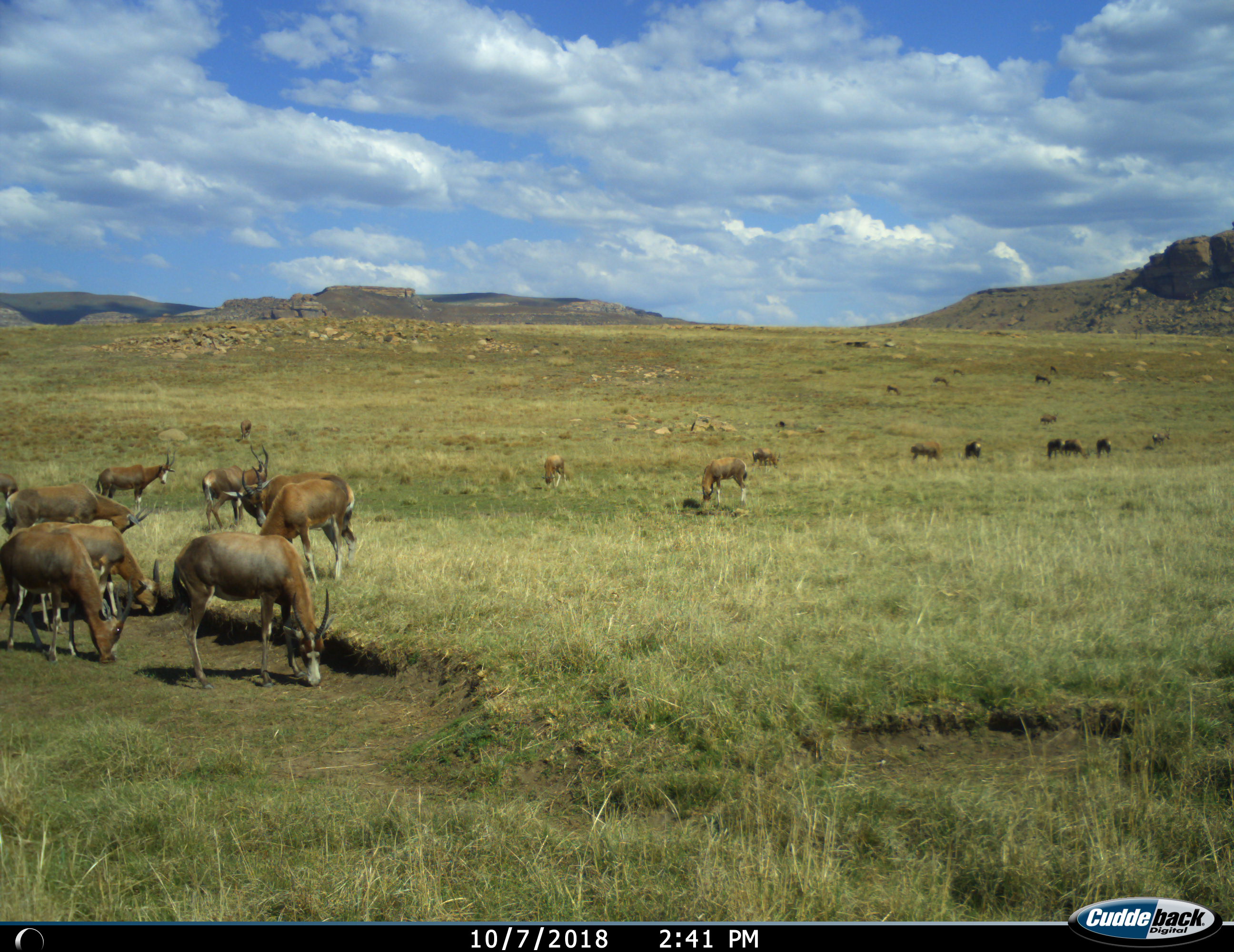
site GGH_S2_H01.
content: unidentified animal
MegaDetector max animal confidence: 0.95